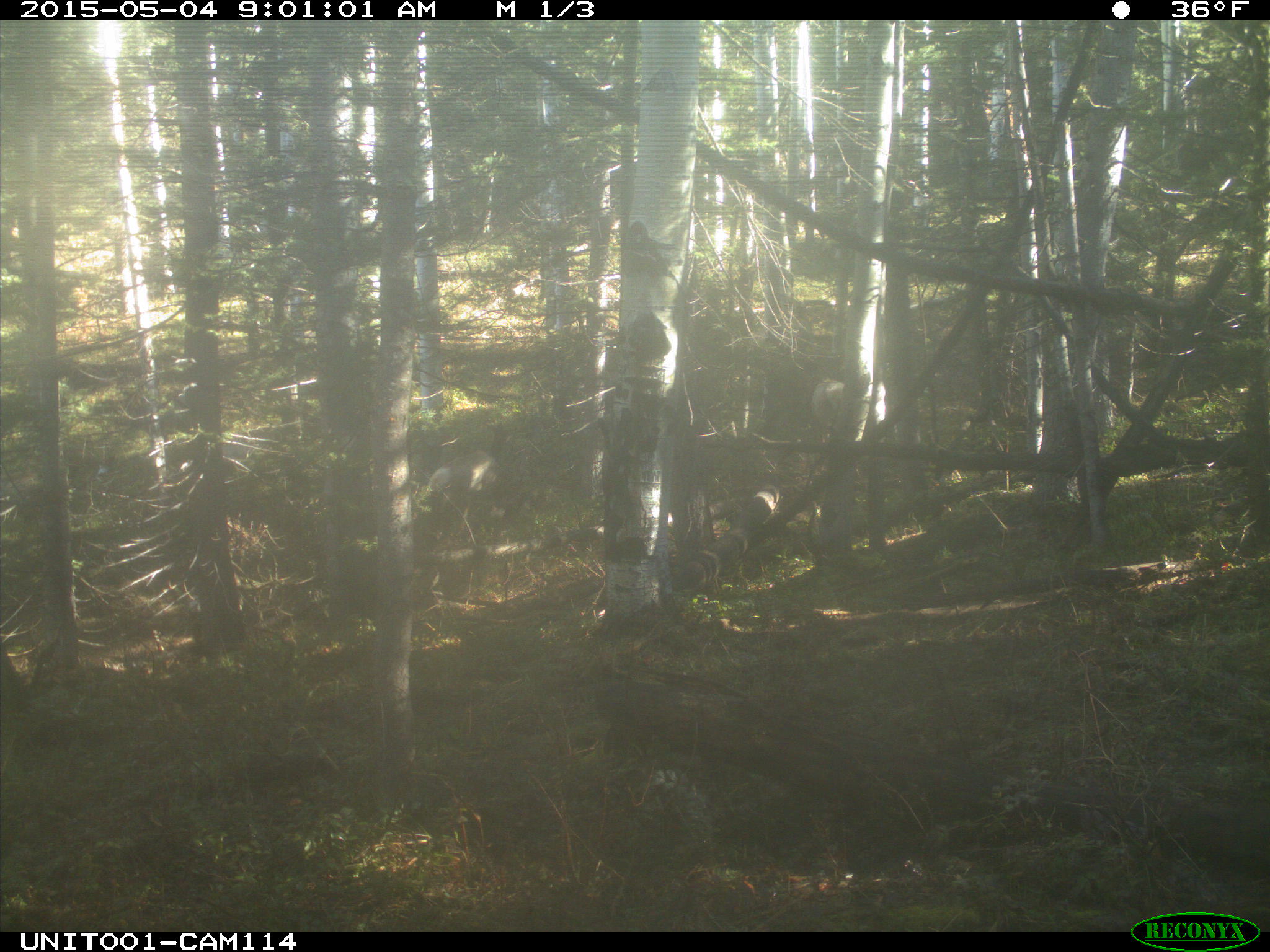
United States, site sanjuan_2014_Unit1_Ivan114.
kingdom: Animalia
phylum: Chordata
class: Mammalia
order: Artiodactyla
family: Cervidae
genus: Cervus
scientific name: Cervus elaphus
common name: red deer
Cervus elaphus (red deer).